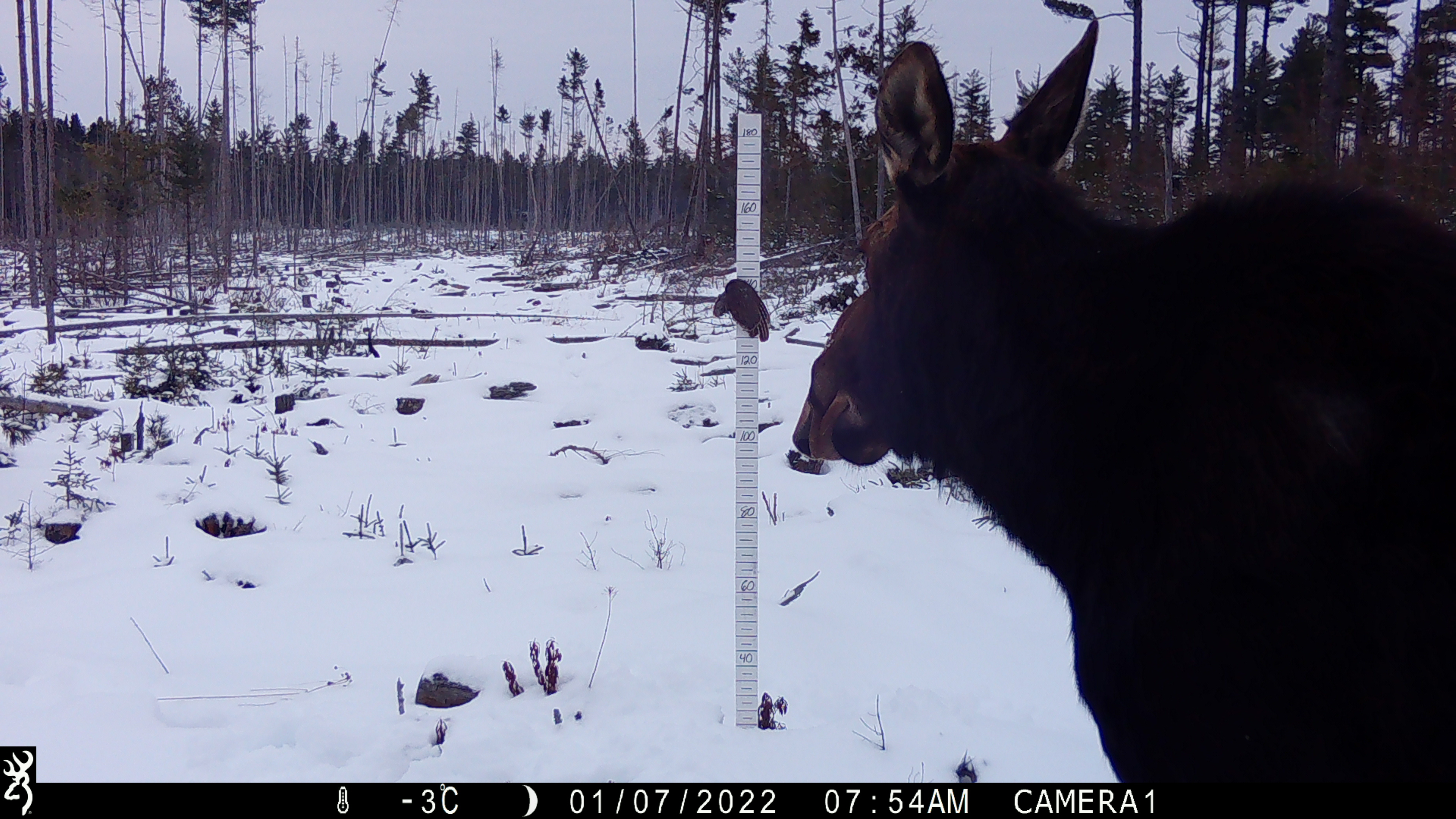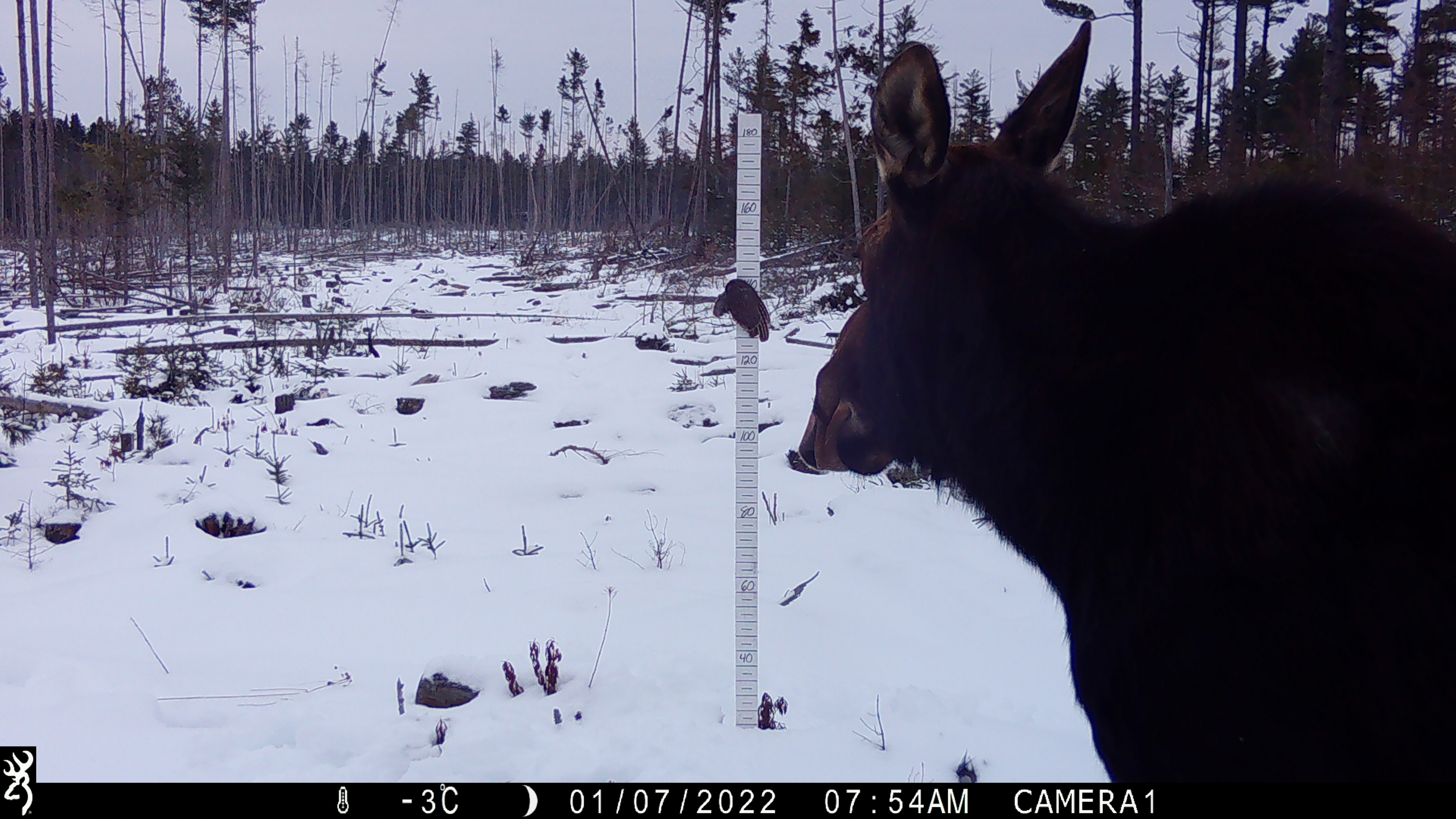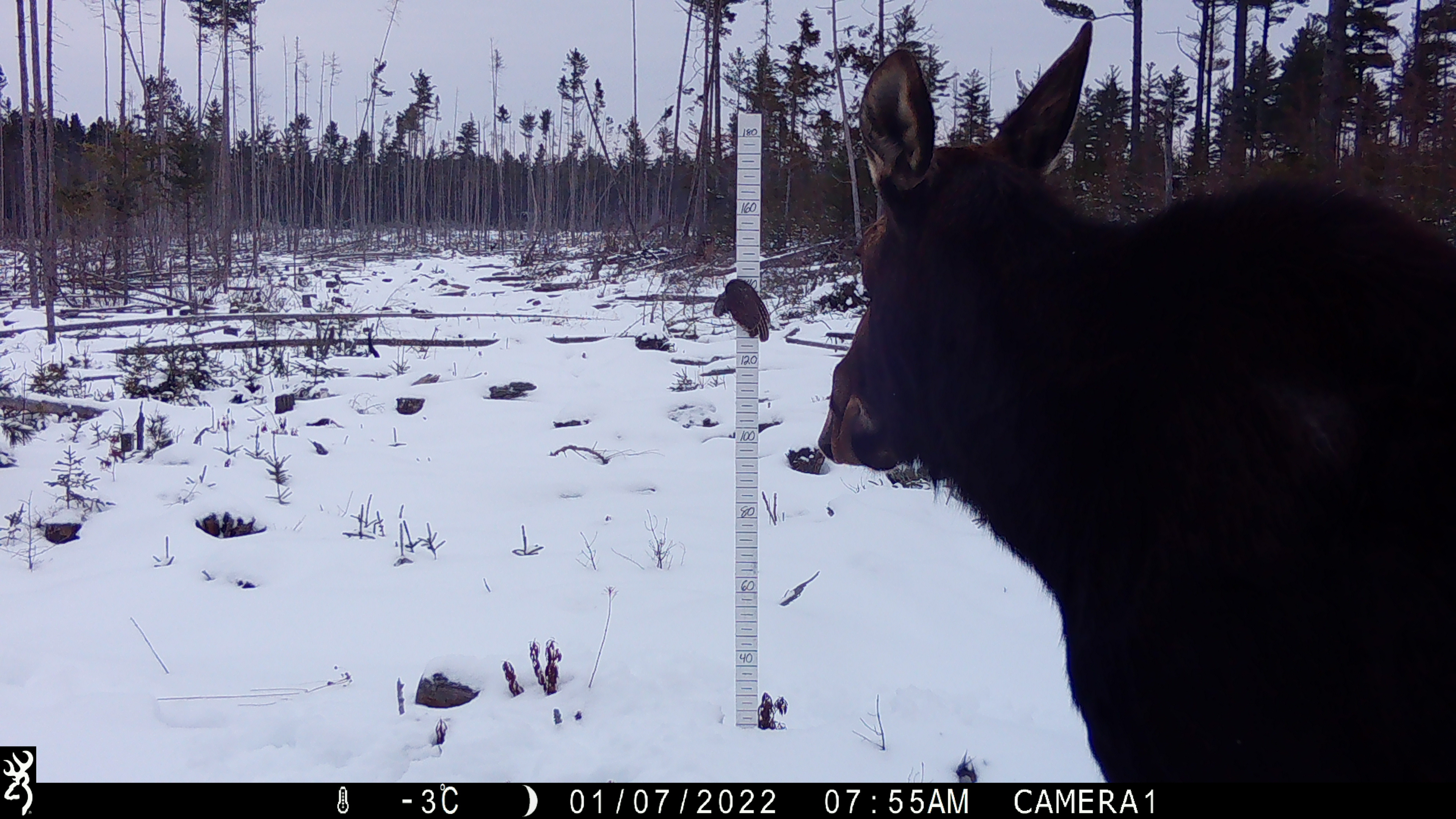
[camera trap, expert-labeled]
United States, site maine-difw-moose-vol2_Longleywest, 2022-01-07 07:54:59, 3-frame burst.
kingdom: Animalia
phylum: Chordata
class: Mammalia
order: Artiodactyla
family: Cervidae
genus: Alces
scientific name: Alces alces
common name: moose